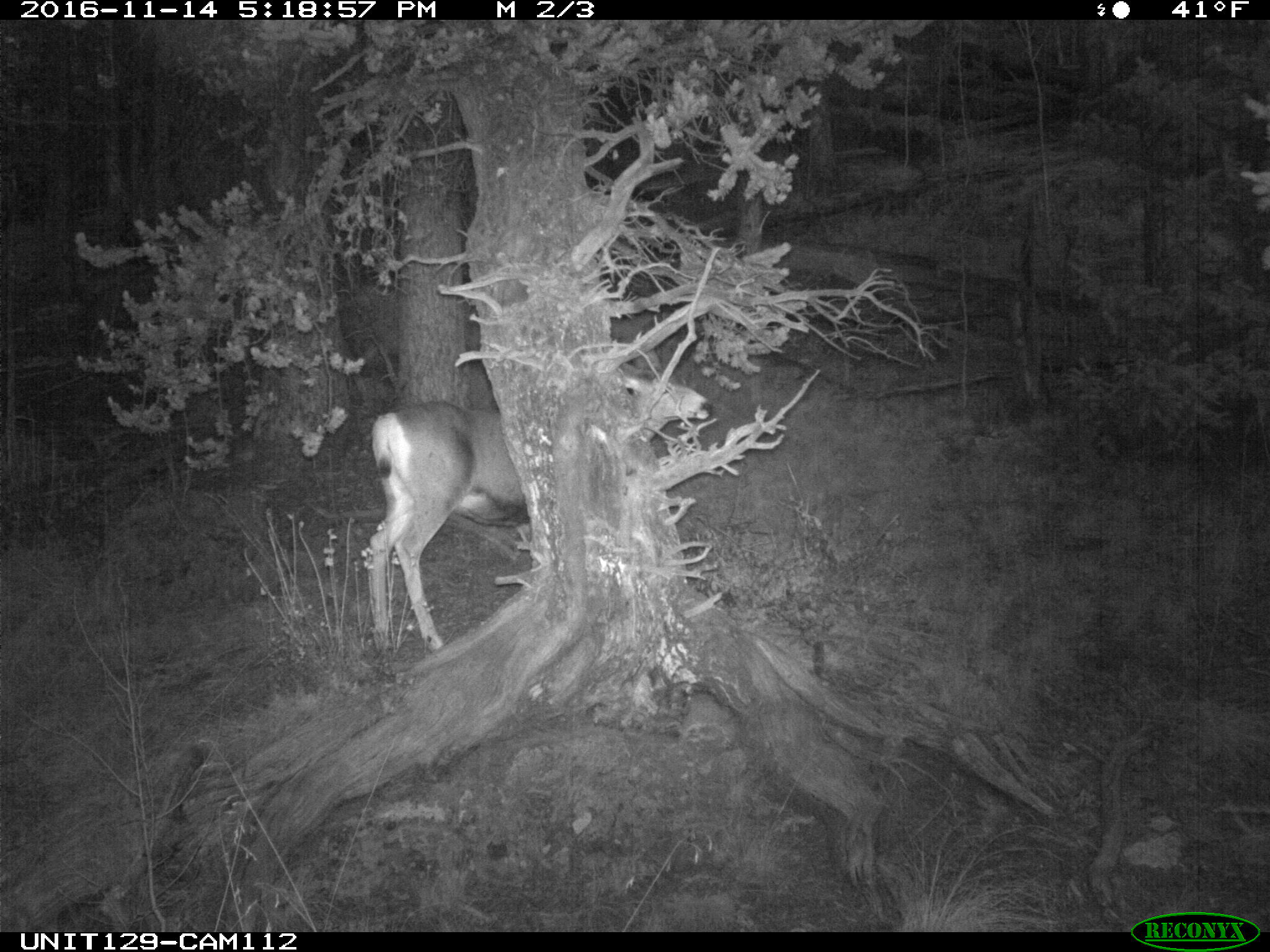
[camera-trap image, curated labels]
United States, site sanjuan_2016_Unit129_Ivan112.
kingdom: Animalia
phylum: Chordata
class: Mammalia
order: Artiodactyla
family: Cervidae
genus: Odocoileus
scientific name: Odocoileus hemionus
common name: mule deer